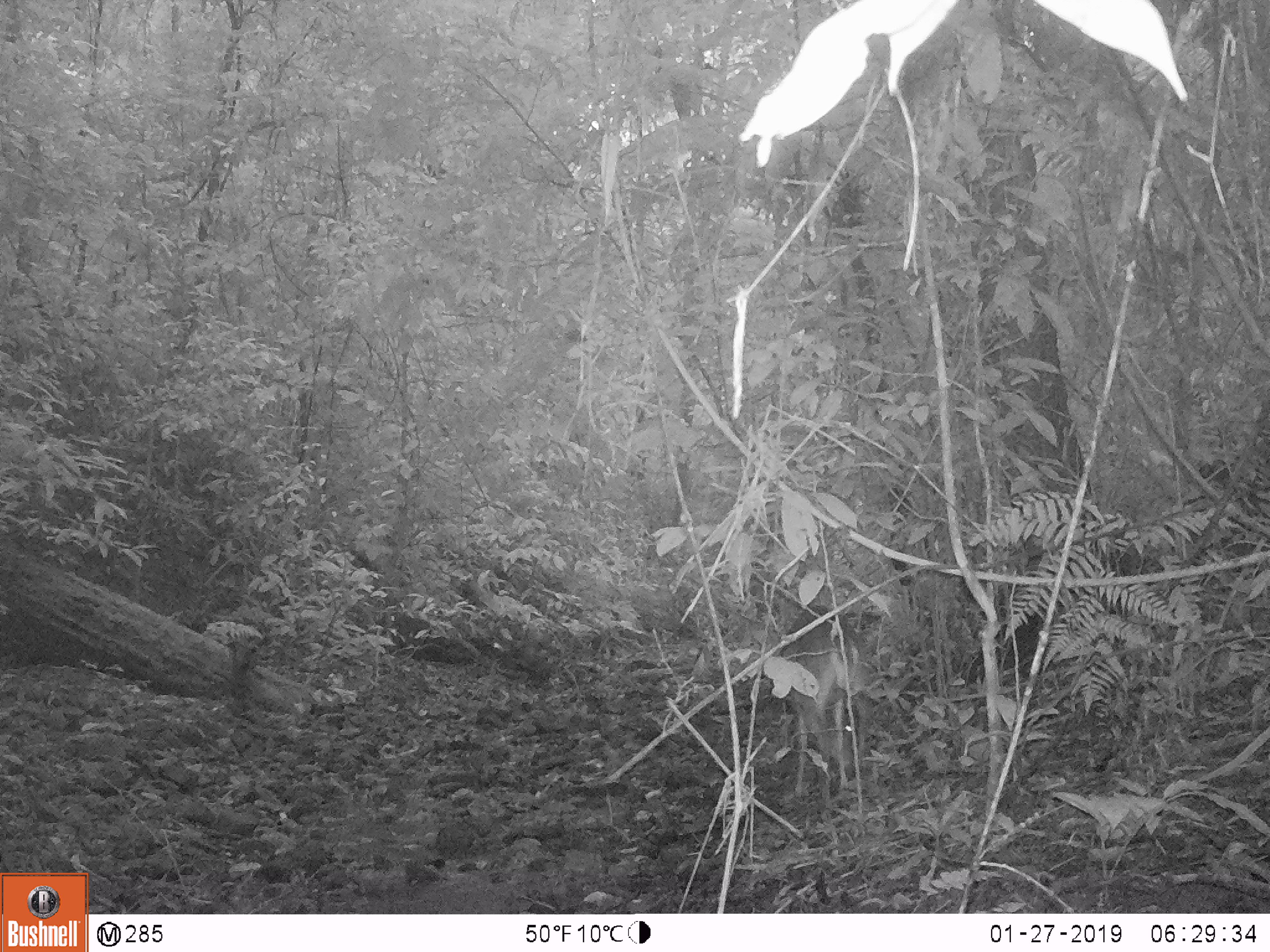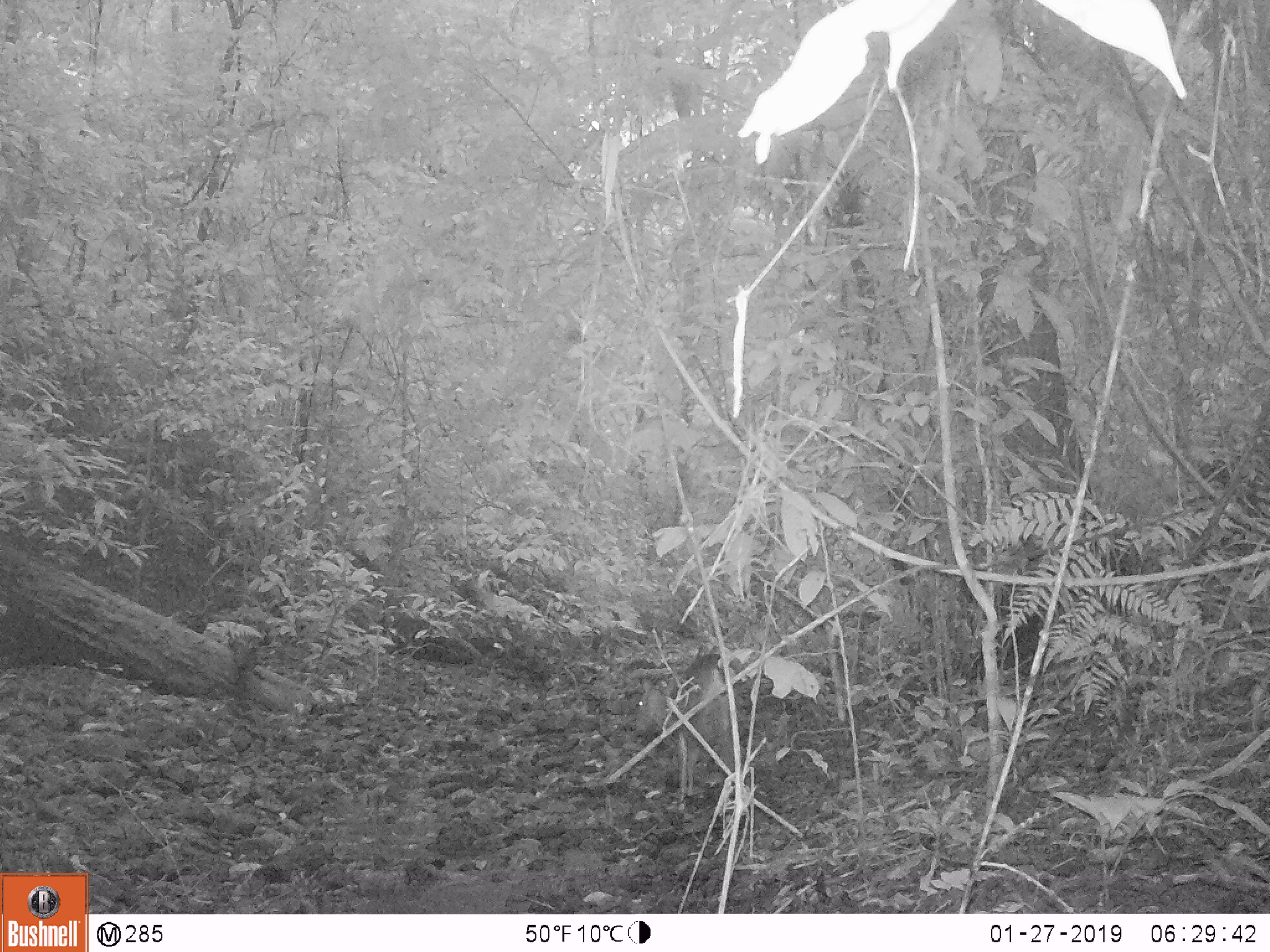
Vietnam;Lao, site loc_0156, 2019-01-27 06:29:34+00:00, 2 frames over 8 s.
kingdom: Animalia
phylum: Chordata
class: Mammalia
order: Artiodactyla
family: Cervidae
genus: Muntiacus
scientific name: Muntiacus vuquangensis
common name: large-antlered muntjac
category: large antlered muntjac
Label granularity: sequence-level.